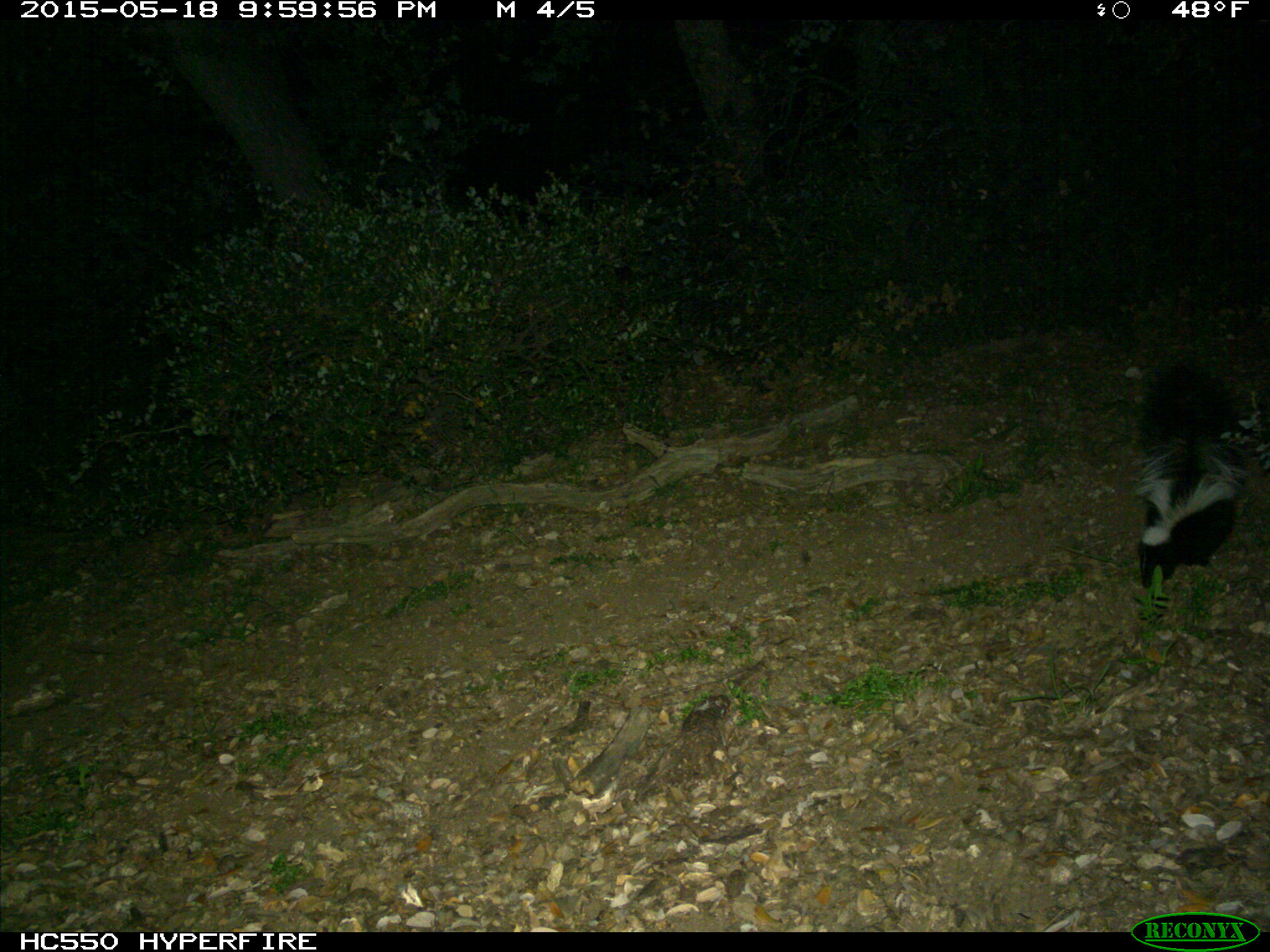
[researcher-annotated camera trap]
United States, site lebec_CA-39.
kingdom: Animalia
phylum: Chordata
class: Mammalia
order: Carnivora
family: Mephitidae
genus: Mephitis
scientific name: Mephitis mephitis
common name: striped skunk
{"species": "Mephitis mephitis (striped skunk)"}